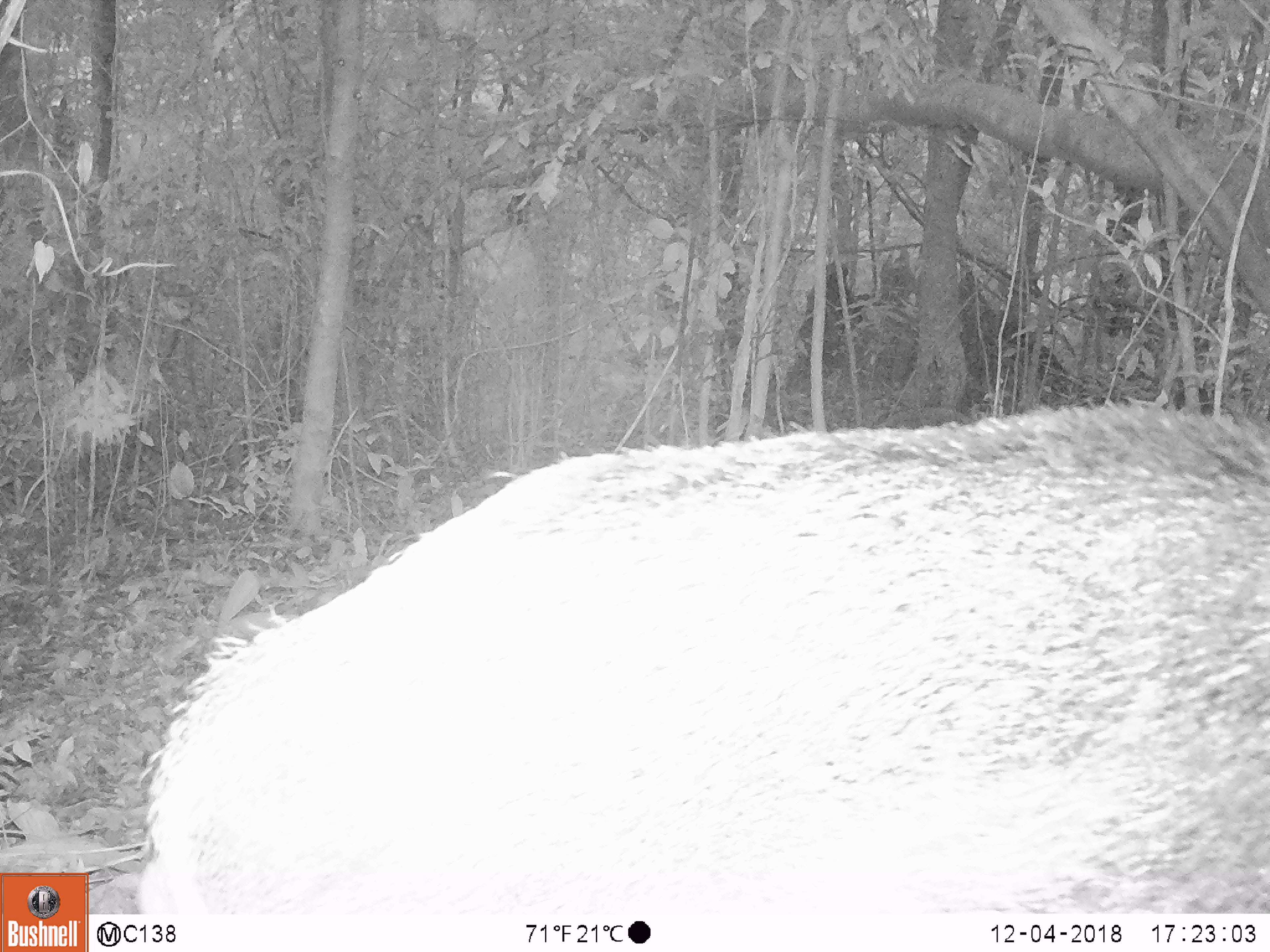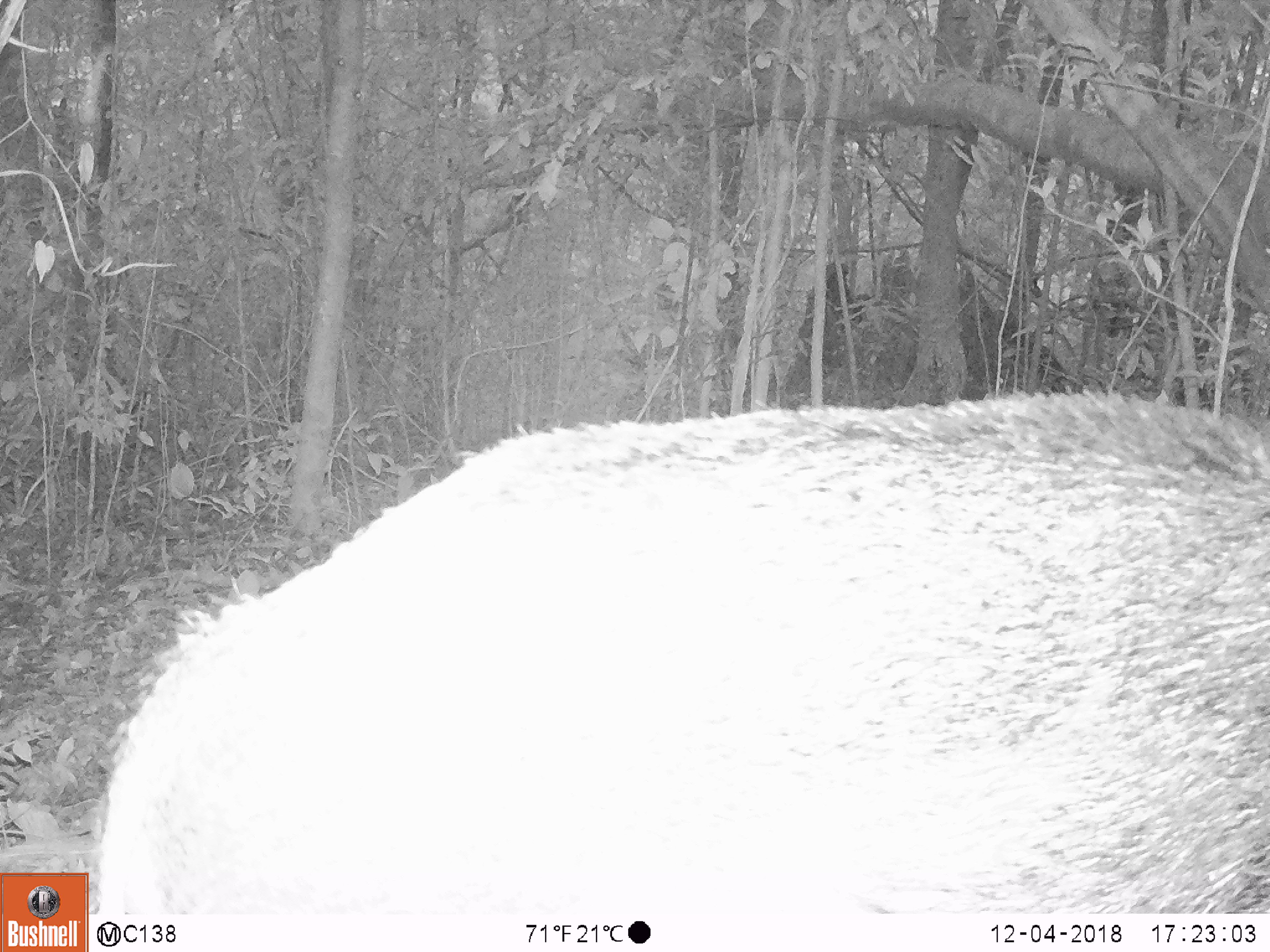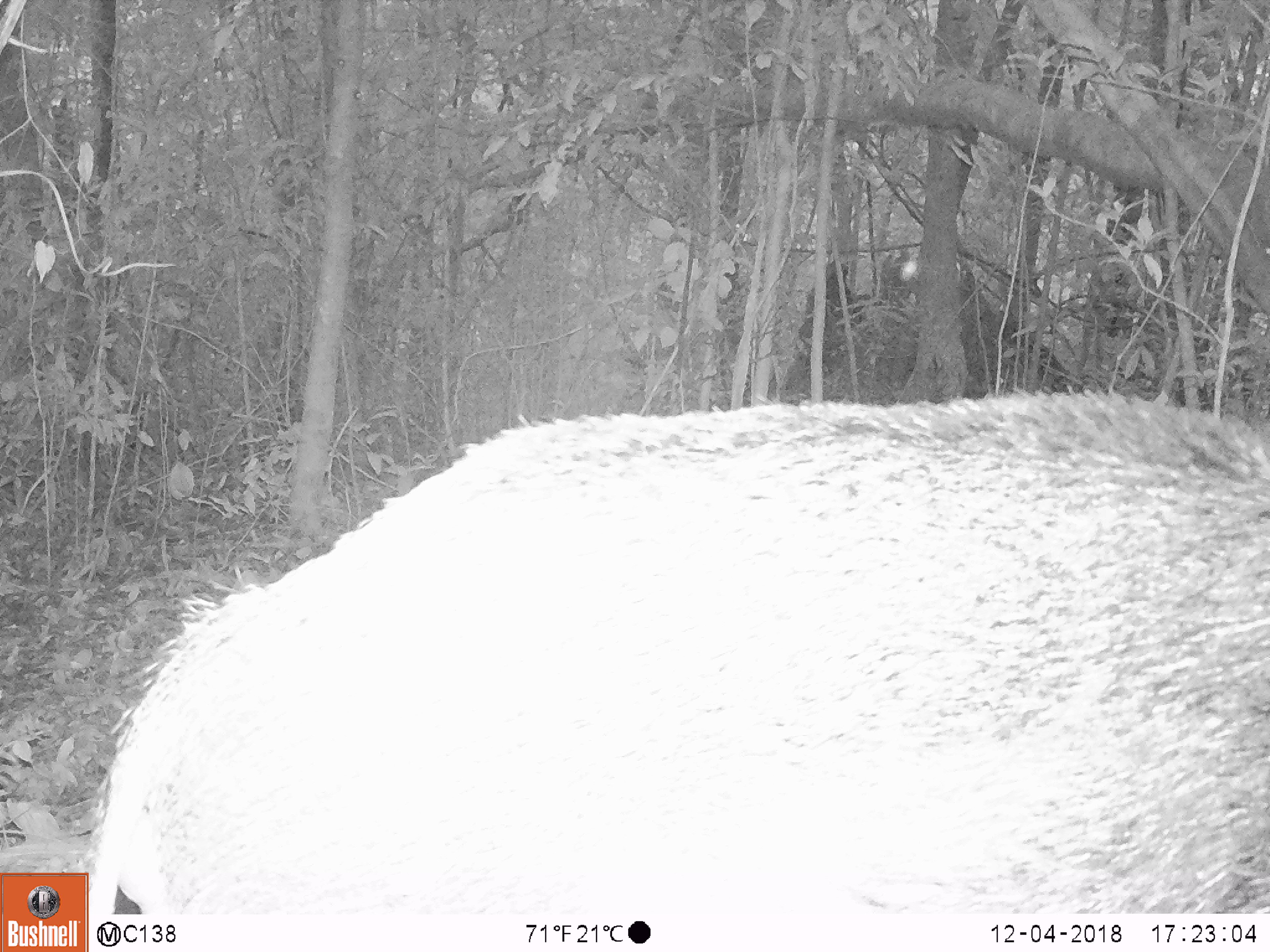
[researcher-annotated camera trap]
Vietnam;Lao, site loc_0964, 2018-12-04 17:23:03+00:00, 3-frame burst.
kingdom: Animalia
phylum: Chordata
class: Mammalia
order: Artiodactyla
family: Suidae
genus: Sus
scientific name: Sus scrofa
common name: eurasian wild pig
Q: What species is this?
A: Eurasian wild pig (Sus scrofa).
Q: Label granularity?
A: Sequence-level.